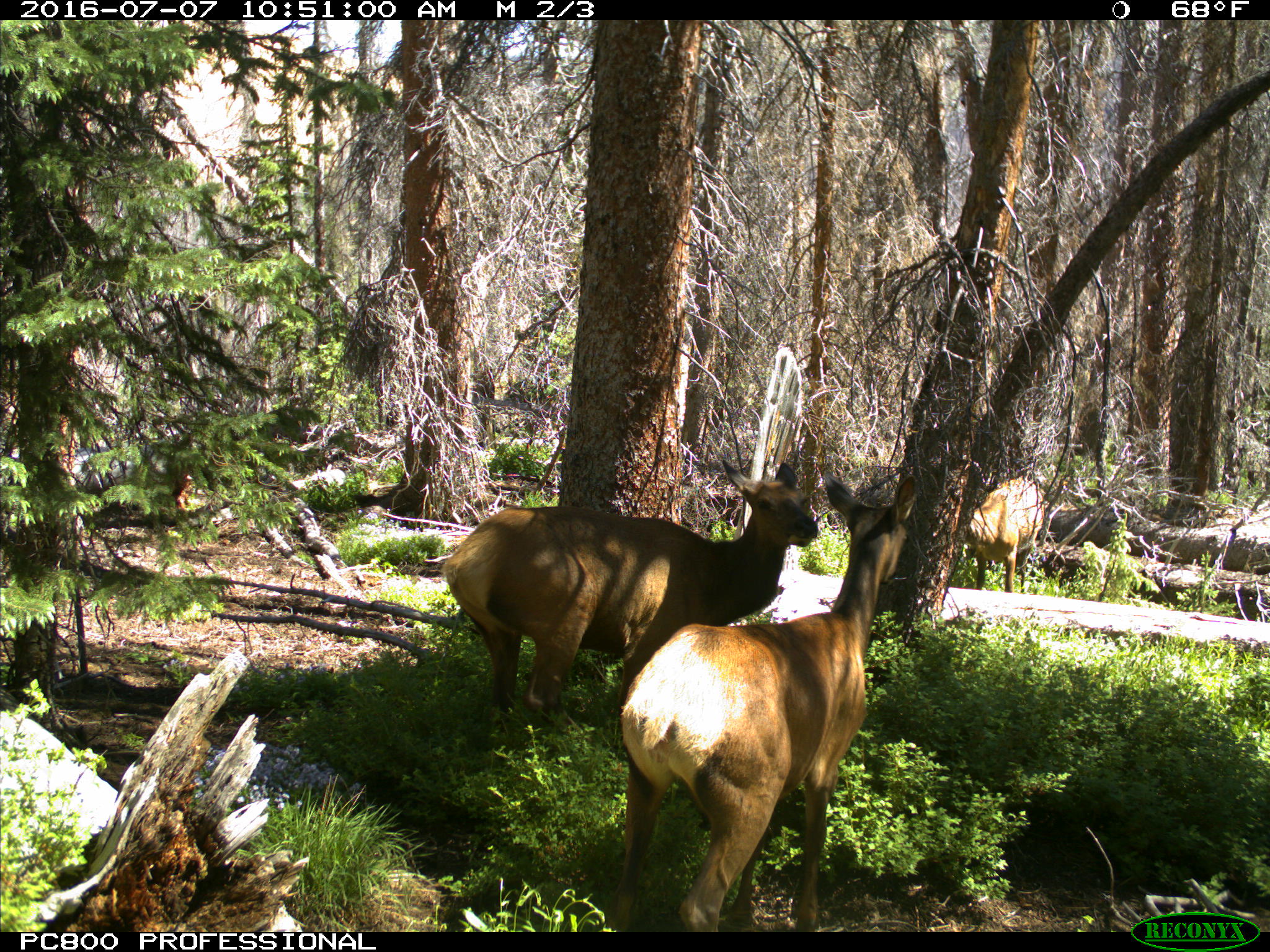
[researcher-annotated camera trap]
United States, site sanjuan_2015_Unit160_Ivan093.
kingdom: Animalia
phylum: Chordata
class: Mammalia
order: Artiodactyla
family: Cervidae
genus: Cervus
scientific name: Cervus elaphus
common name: red deer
Cervus elaphus (red deer).